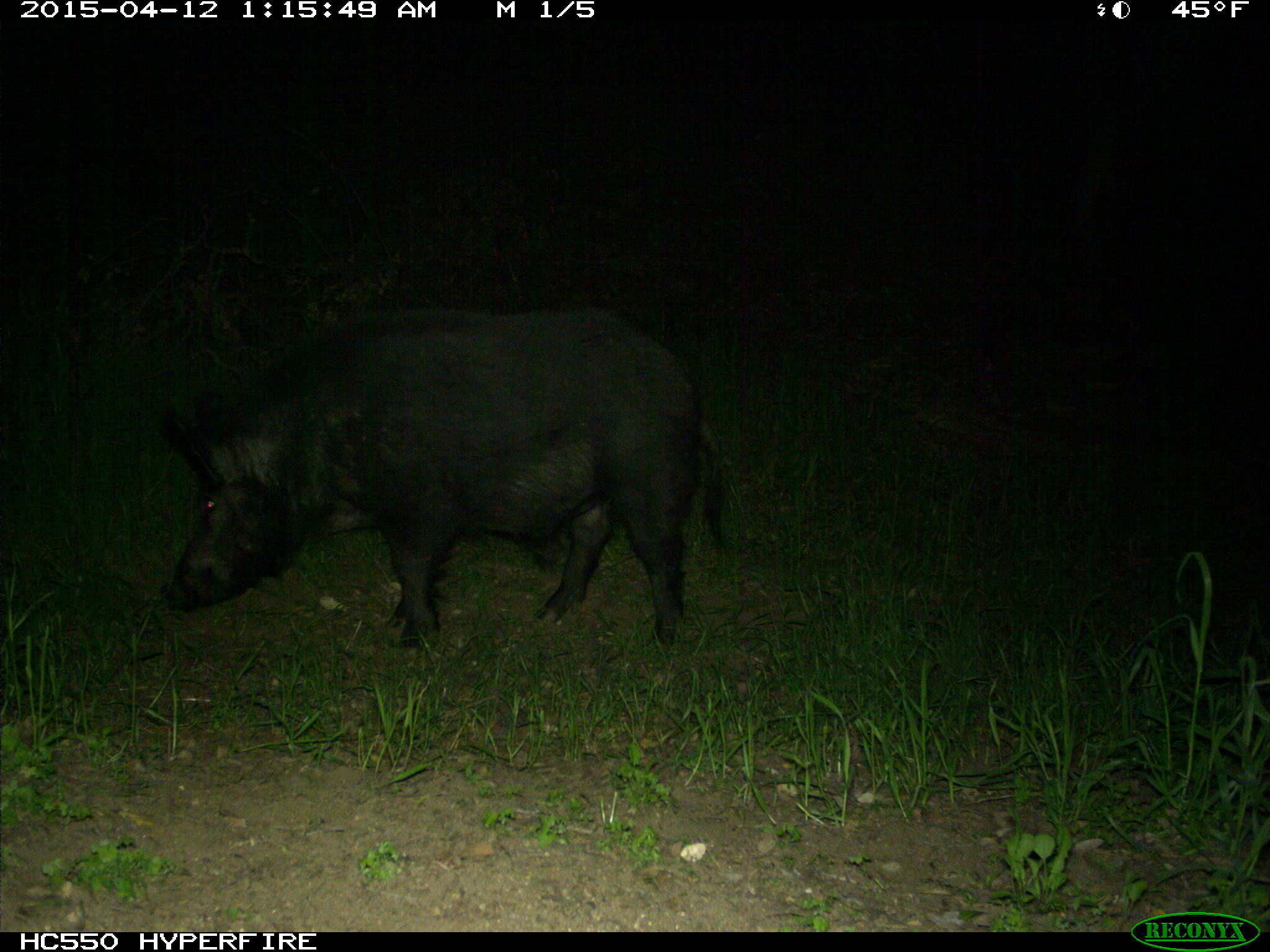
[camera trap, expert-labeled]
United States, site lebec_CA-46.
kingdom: Animalia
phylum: Chordata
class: Mammalia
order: Artiodactyla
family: Suidae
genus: Sus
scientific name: Sus scrofa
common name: wild boar